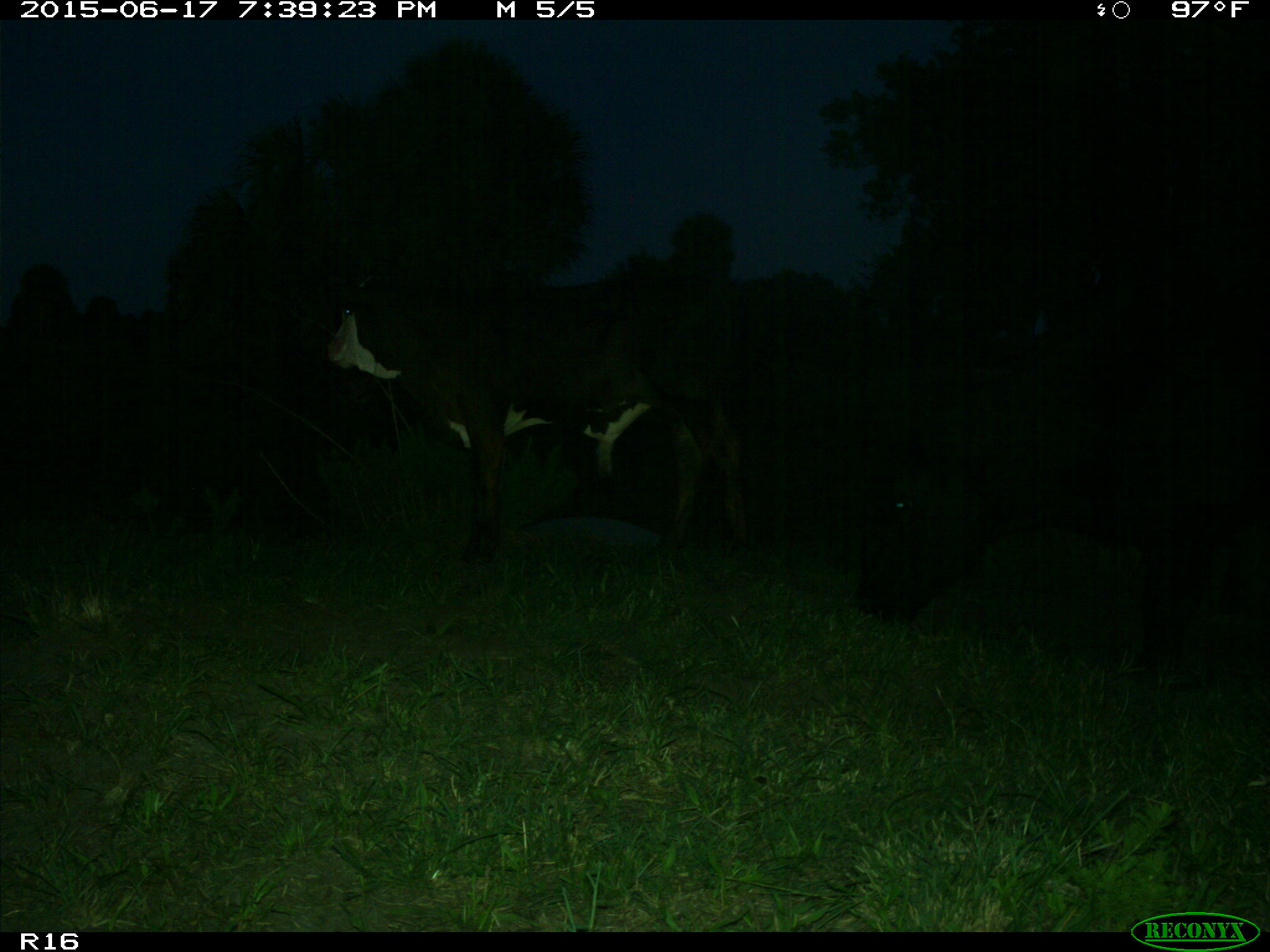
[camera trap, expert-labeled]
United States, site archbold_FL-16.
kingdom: Animalia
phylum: Chordata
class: Mammalia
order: Artiodactyla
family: Bovidae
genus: Bos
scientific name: Bos taurus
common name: domestic cow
Bos taurus (domestic cow).